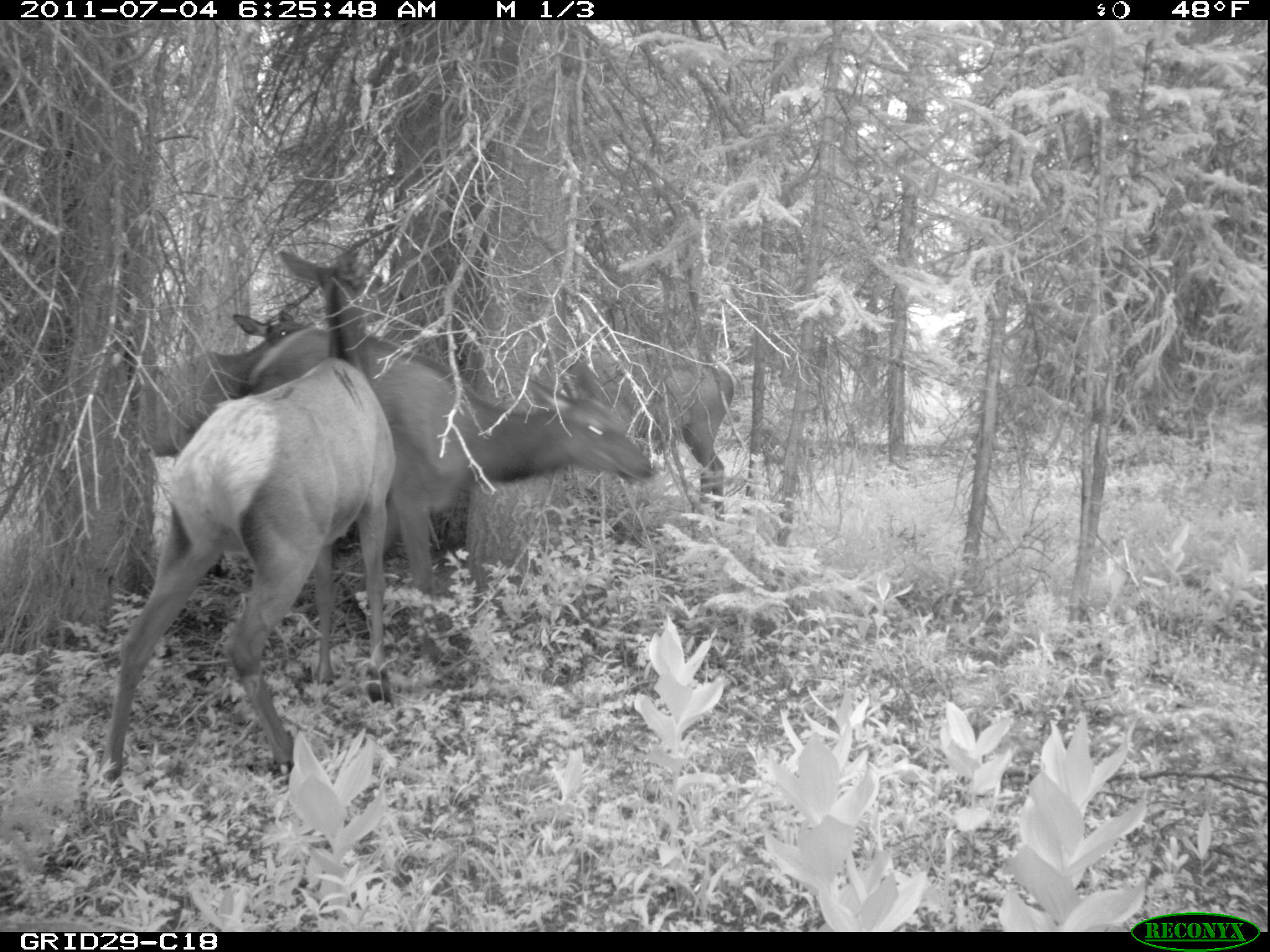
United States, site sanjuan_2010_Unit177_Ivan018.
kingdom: Animalia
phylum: Chordata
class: Mammalia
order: Artiodactyla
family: Cervidae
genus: Cervus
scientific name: Cervus elaphus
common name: red deer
Cervus elaphus (red deer).